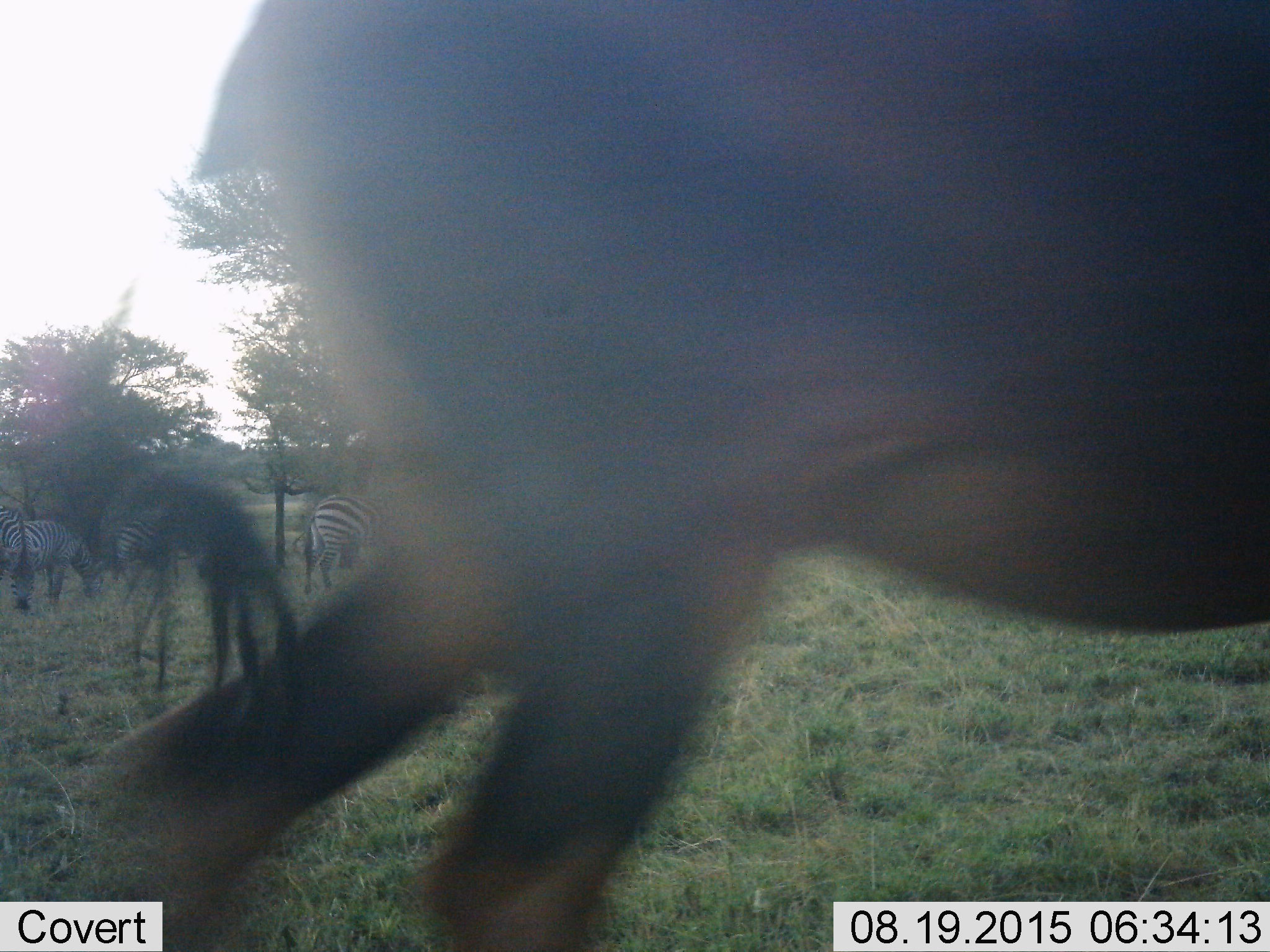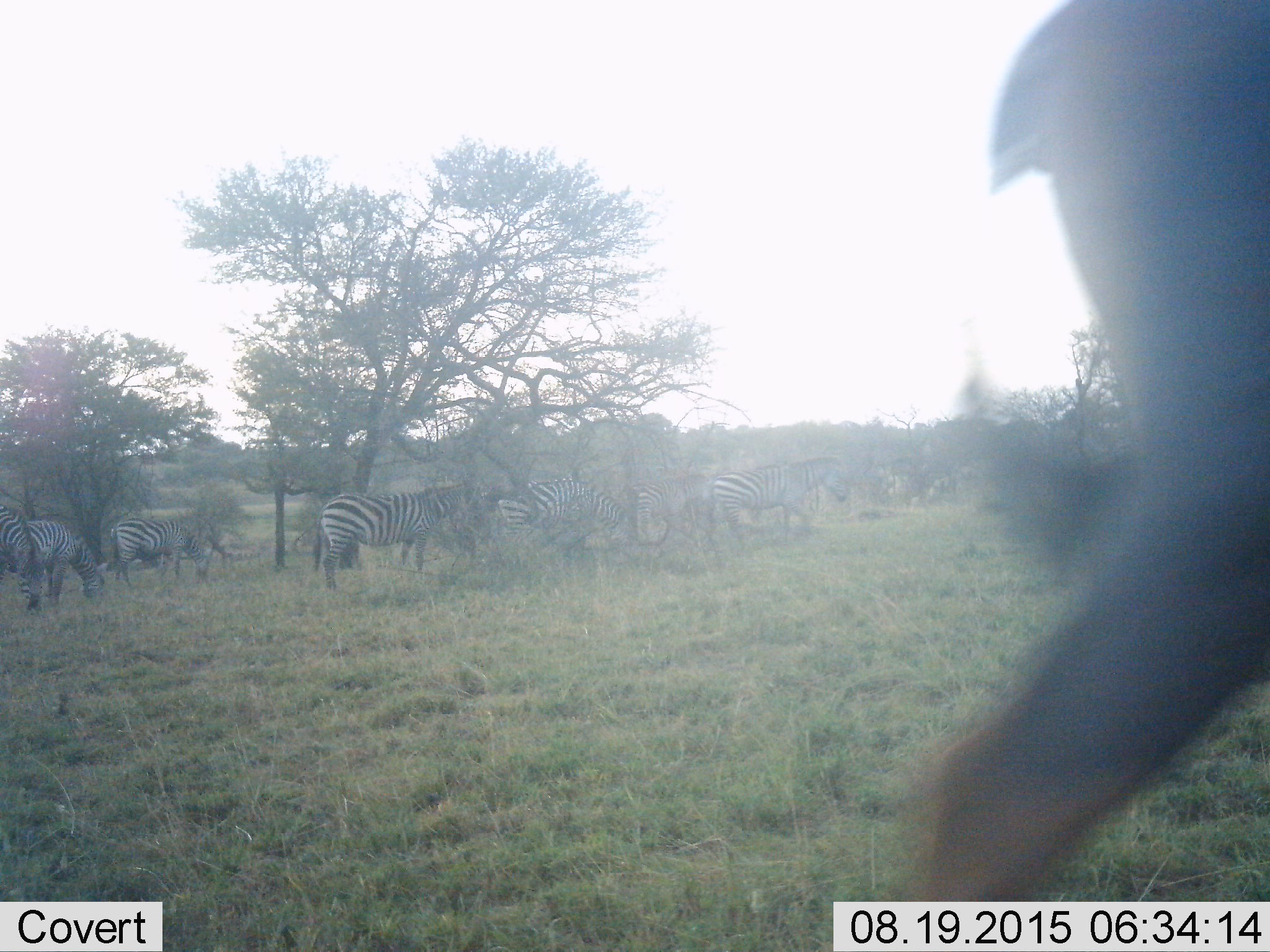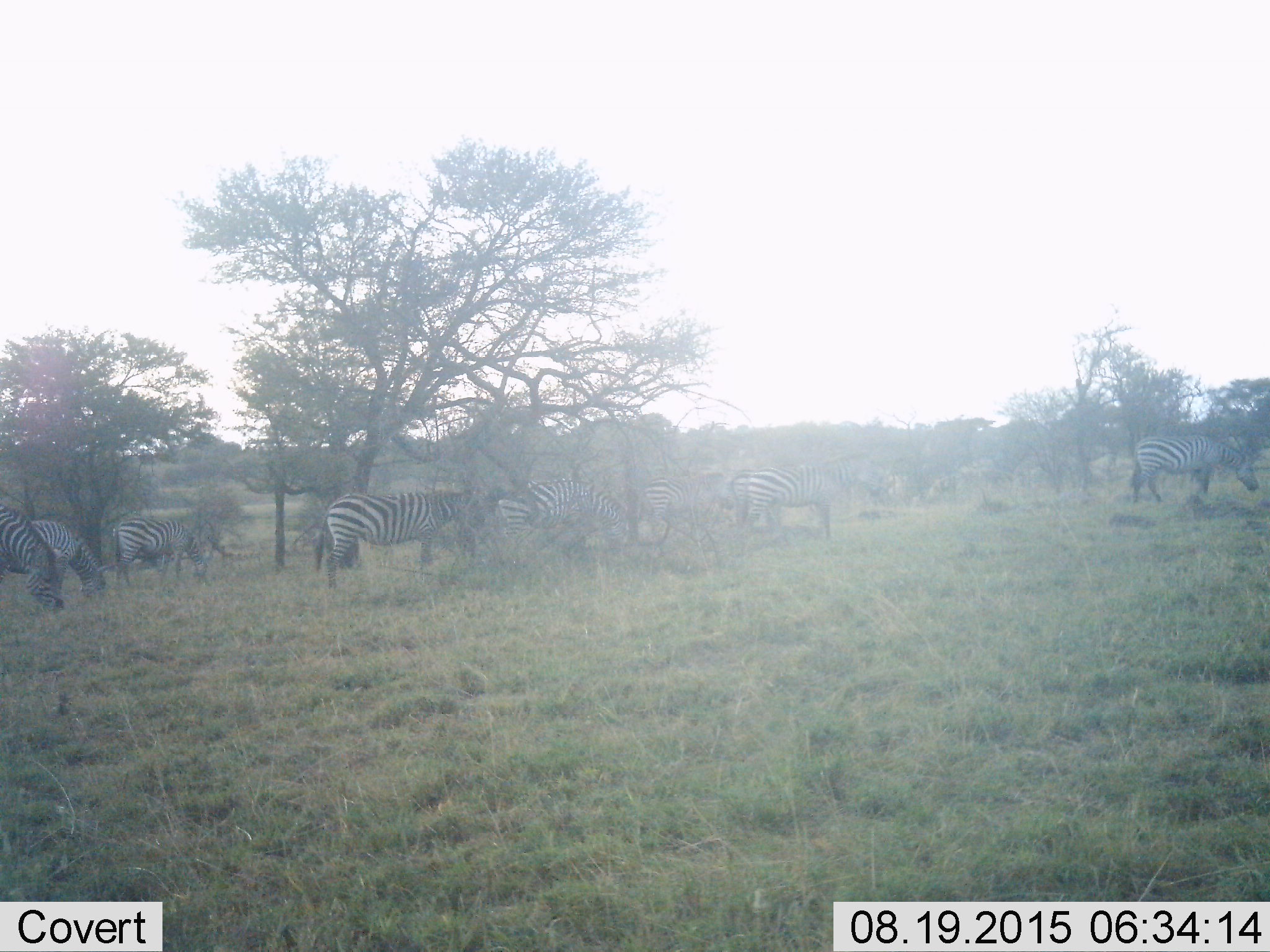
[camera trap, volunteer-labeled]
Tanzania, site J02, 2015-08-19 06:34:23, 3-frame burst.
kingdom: Animalia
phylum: Chordata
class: Mammalia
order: Artiodactyla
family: Bovidae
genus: Nanger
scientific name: Nanger granti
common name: grant's gazelle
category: gazellegrants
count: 2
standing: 0%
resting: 0%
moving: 100%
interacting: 0%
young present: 0%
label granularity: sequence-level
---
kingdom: Animalia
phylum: Chordata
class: Mammalia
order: Perissodactyla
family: Equidae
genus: Equus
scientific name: Equus quagga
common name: plains zebra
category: zebra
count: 9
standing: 60%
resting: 10%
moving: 50%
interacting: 10%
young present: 10%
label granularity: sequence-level